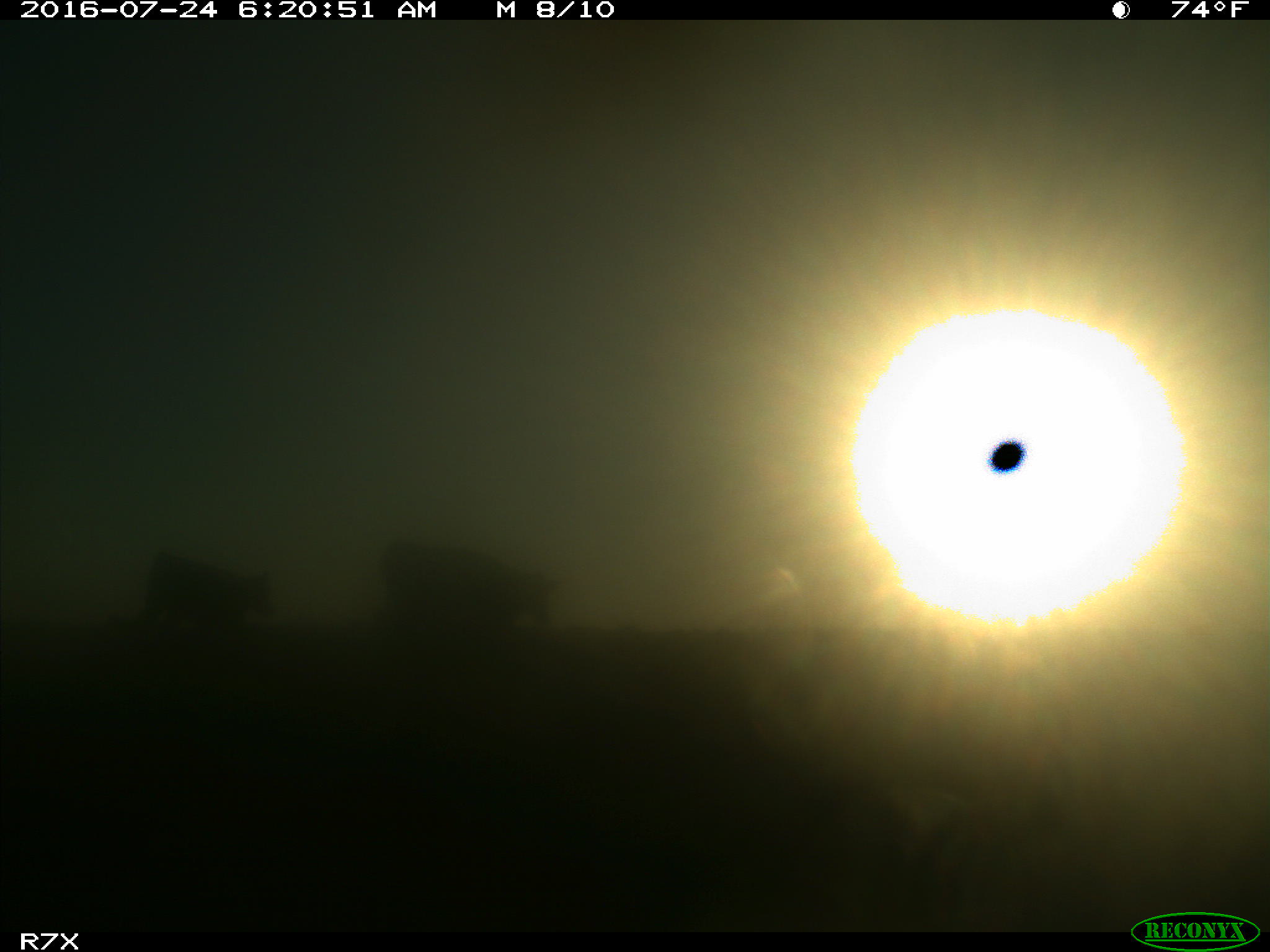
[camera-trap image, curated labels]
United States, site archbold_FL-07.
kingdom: Animalia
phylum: Chordata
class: Mammalia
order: Artiodactyla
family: Bovidae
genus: Bos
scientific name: Bos taurus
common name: domestic cow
Bos taurus (domestic cow).